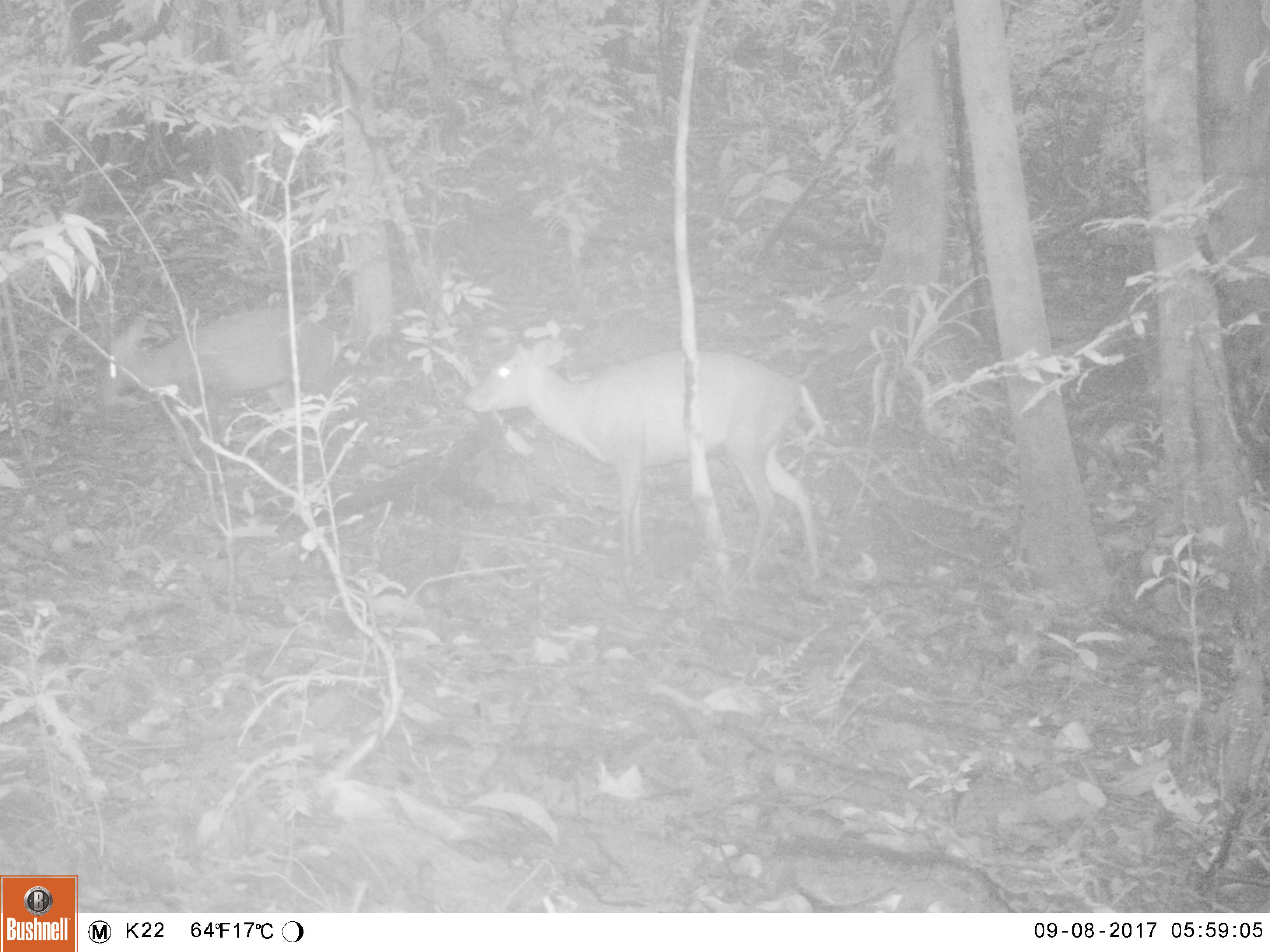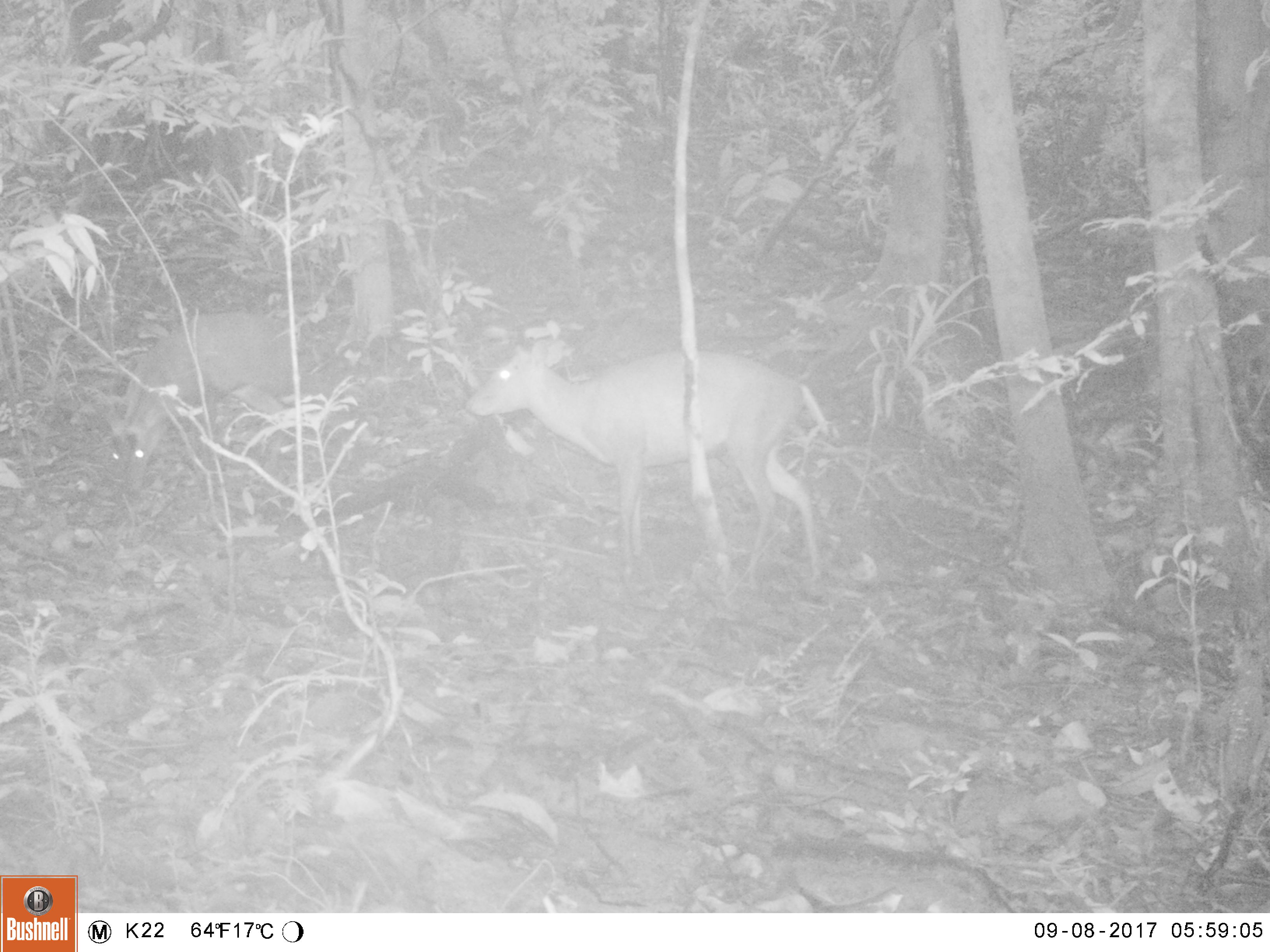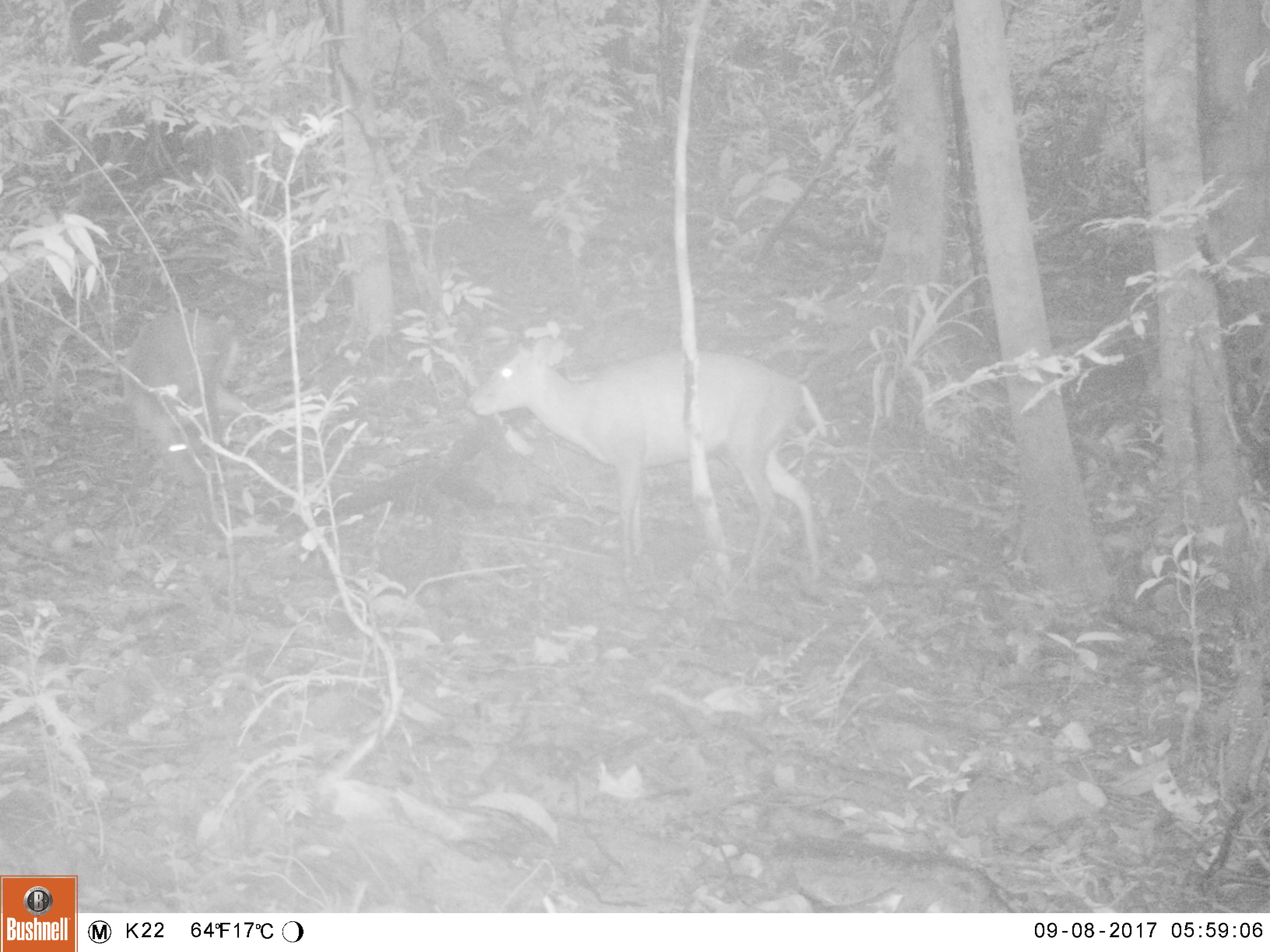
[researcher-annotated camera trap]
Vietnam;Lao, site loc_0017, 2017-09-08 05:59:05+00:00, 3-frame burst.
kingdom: Animalia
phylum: Chordata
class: Mammalia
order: Artiodactyla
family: Cervidae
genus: Muntiacus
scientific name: Muntiacus rooseveltorum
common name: roosevelt's muntjac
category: roosevelts muntjac group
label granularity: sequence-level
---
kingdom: Animalia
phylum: Chordata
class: Mammalia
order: Primates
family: Cercopithecidae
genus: Macaca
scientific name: Macaca arctoides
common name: stump-tailed macaque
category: stump tailed macaque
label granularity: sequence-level